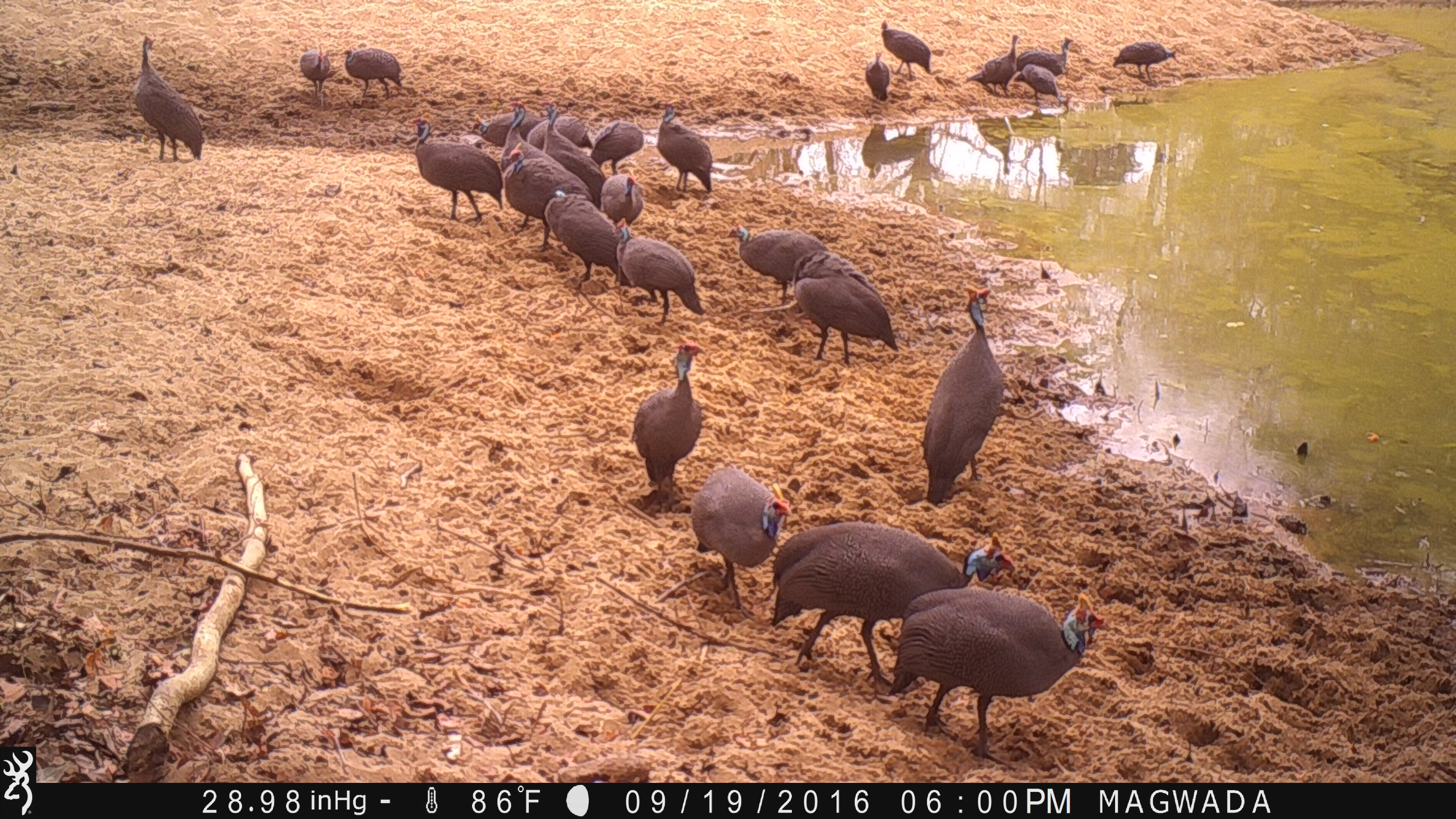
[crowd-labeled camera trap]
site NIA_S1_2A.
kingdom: Animalia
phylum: Chordata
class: Aves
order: Galliformes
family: Numididae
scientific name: Numididae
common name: guineafowl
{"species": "guineafowl (Numididae)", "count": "11-50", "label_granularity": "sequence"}